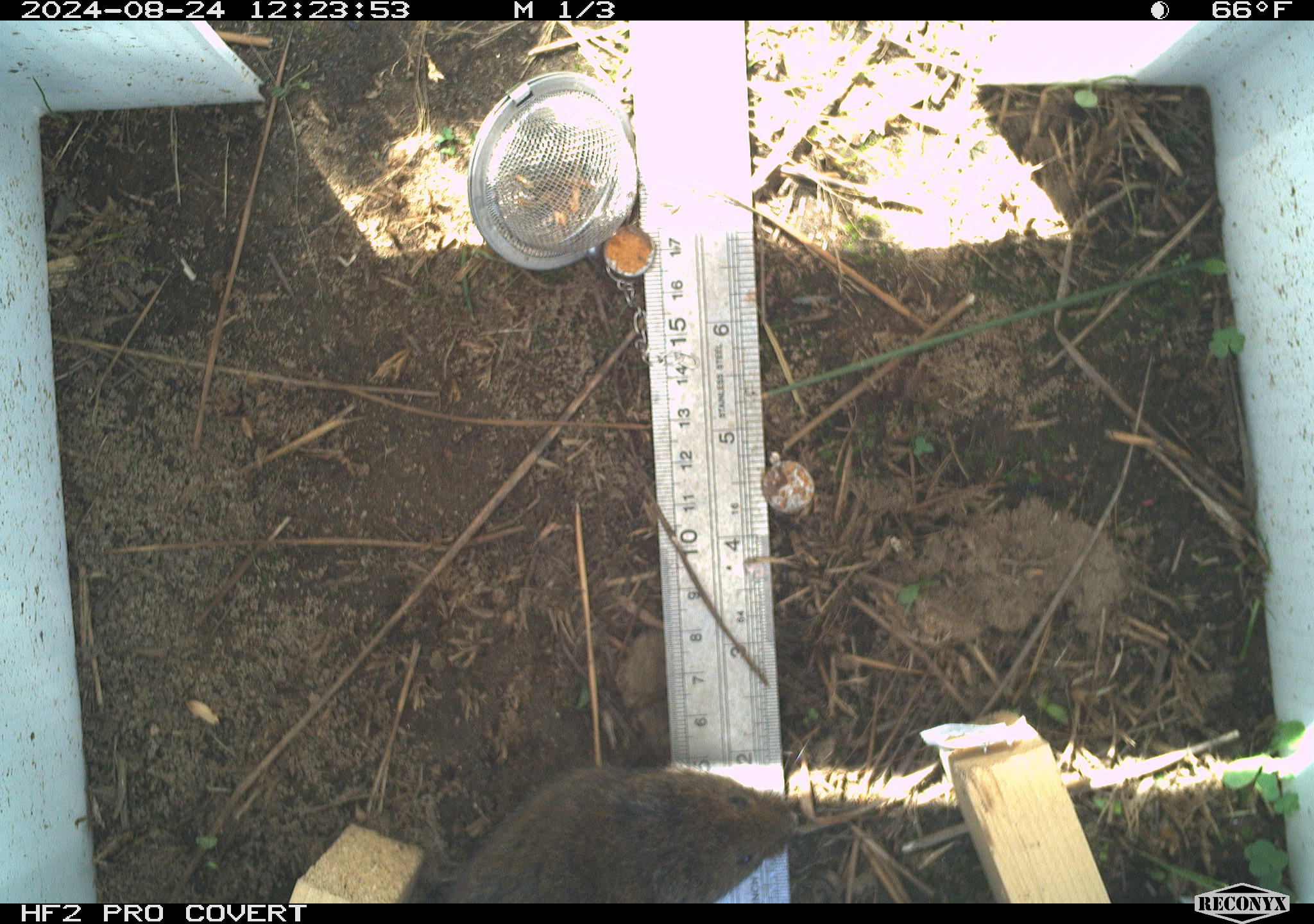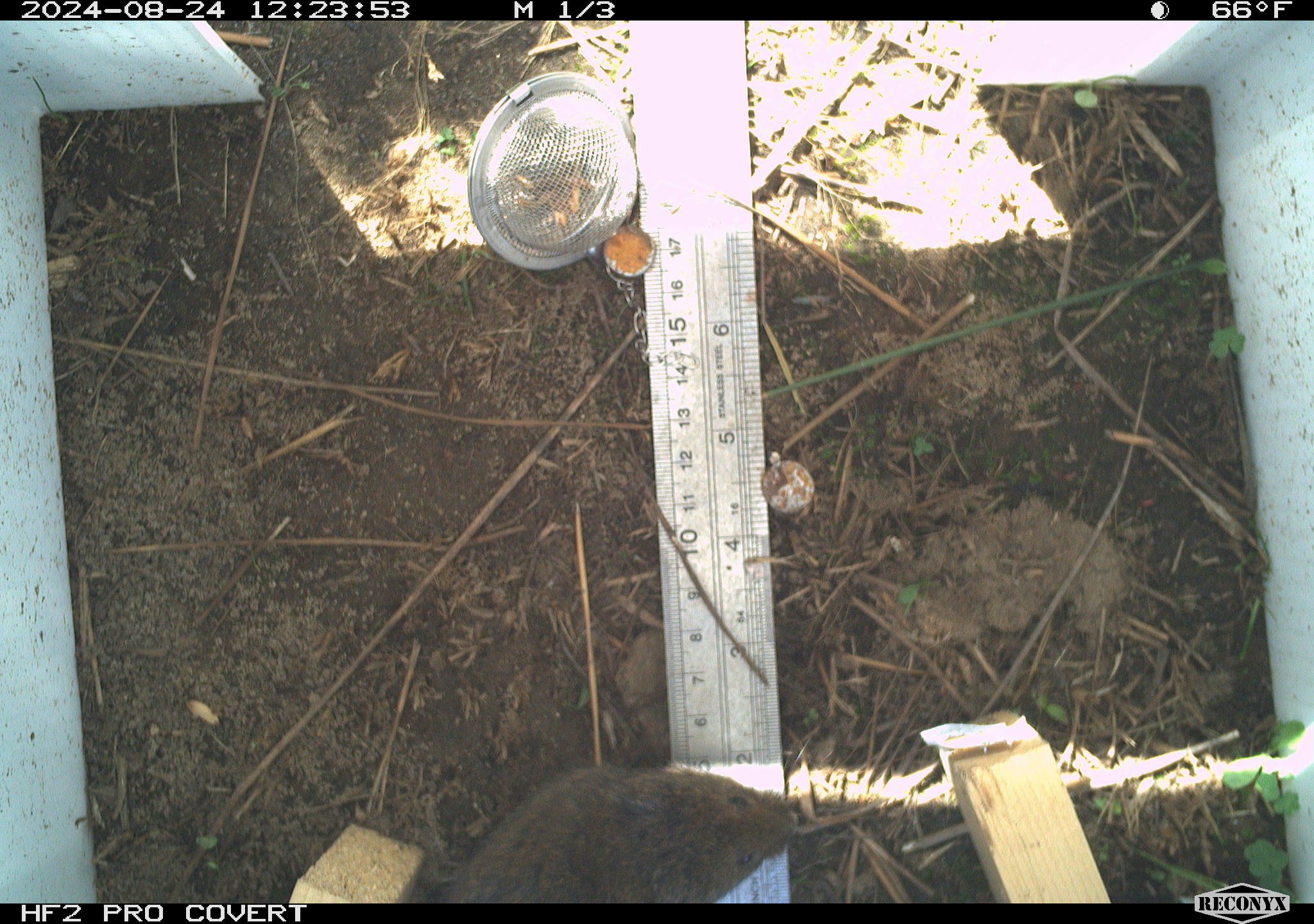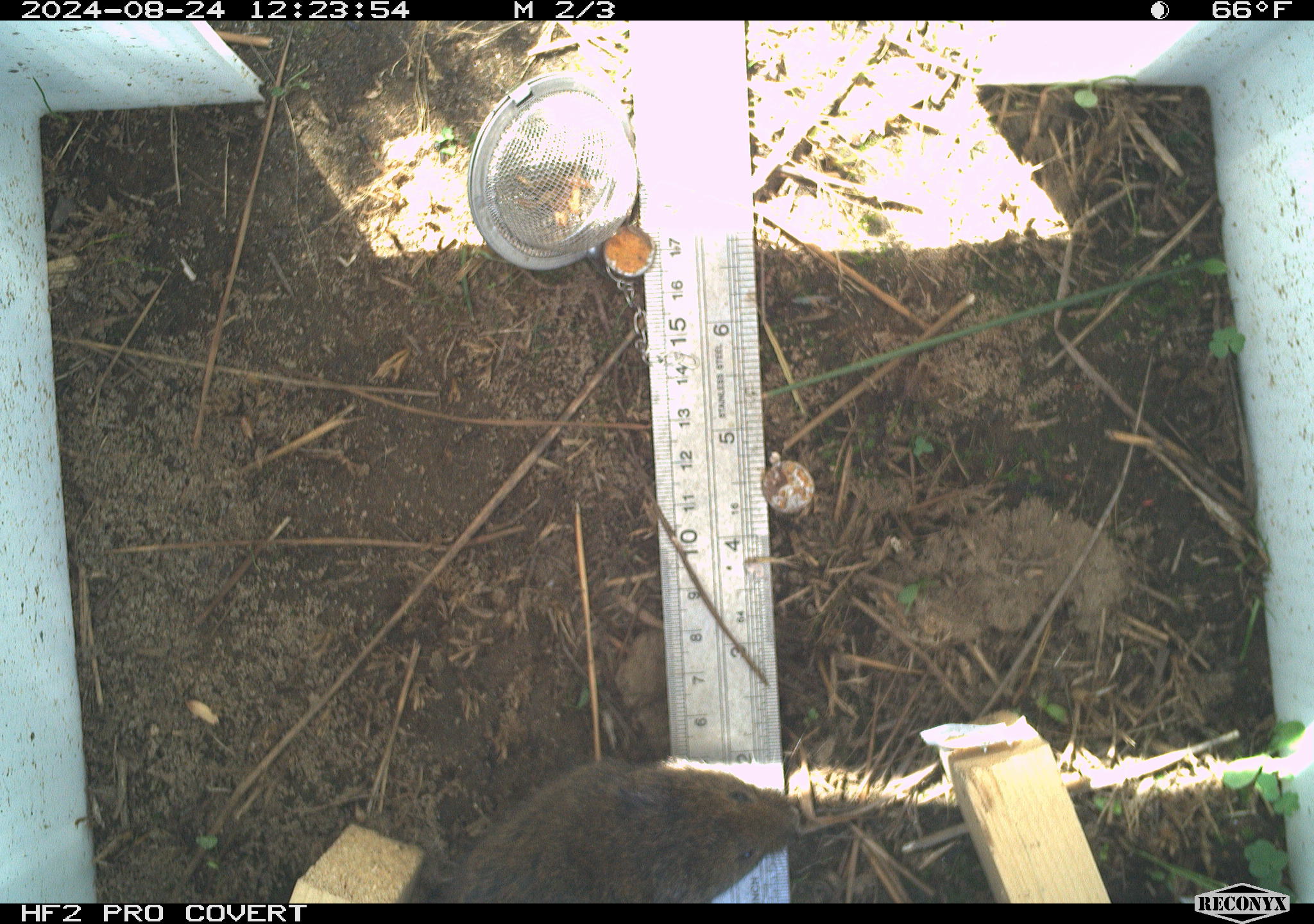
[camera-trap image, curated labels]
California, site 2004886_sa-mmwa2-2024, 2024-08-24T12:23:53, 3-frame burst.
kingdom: Animalia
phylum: Chordata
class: Mammalia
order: Rodentia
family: Cricetidae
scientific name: Arvicolinae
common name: voles, lemmings, and muskrats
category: arvicolinae subfamily